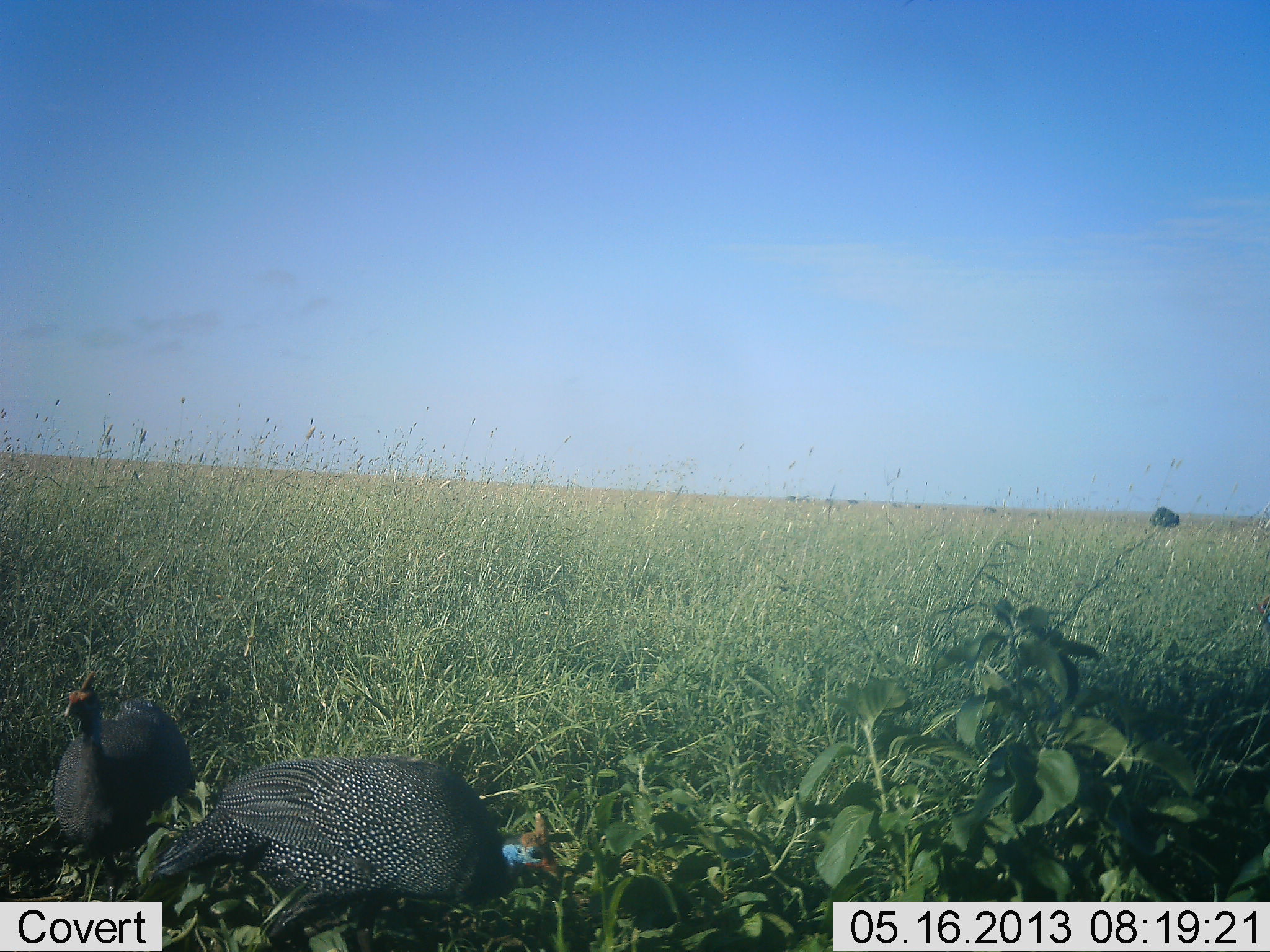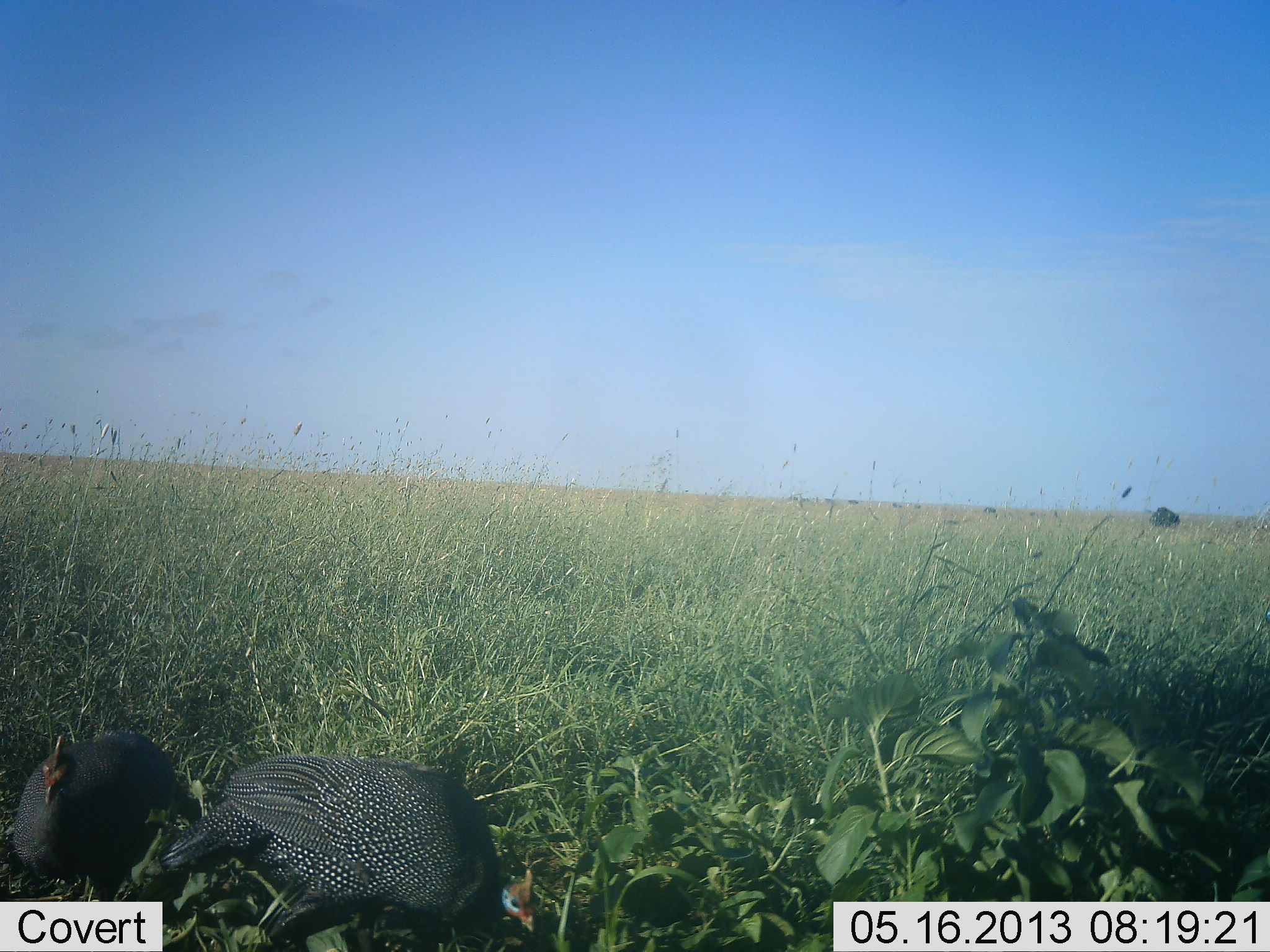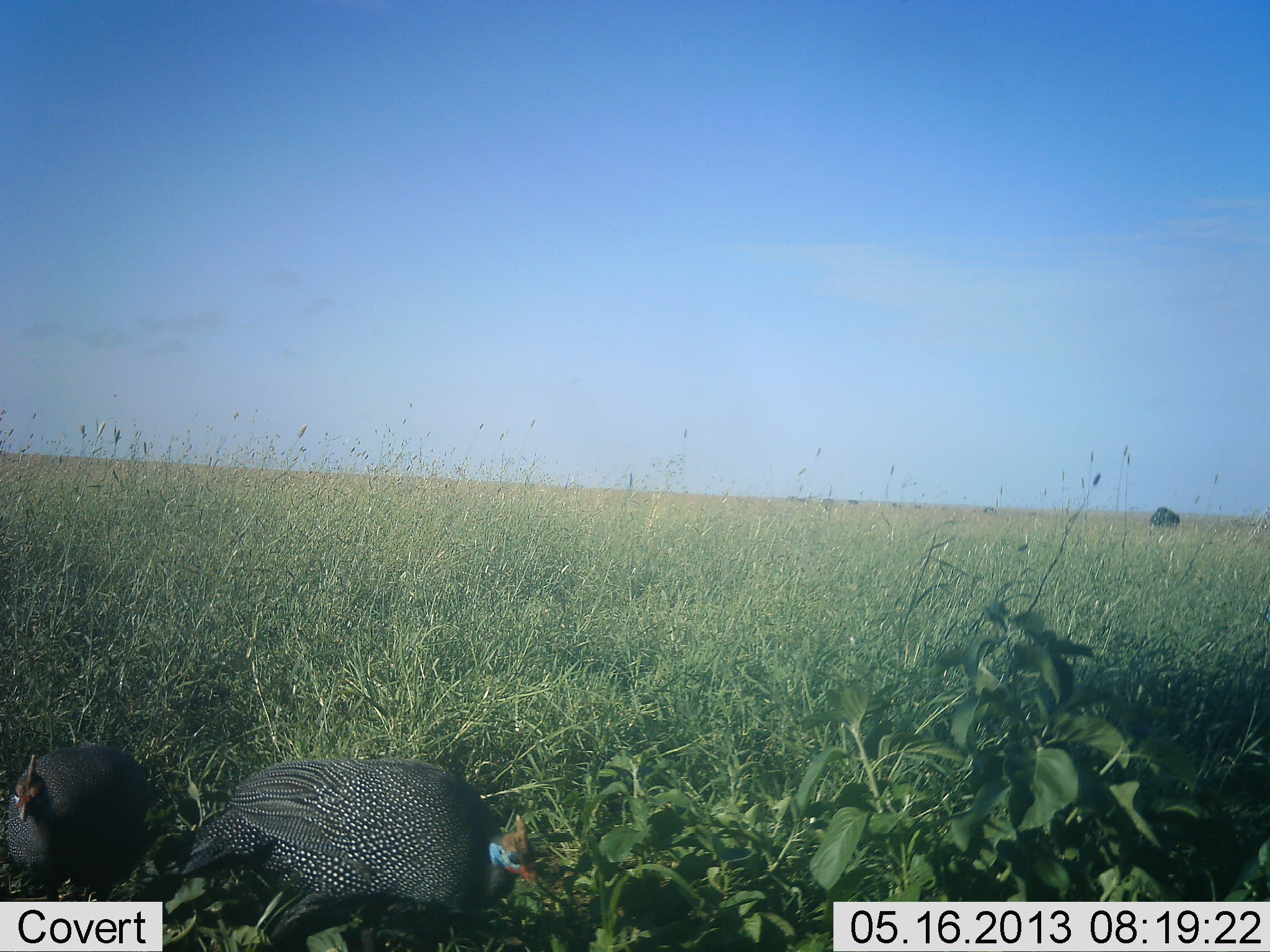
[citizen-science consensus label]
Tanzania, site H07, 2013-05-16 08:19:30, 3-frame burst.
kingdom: Animalia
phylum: Chordata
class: Aves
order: Galliformes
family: Numididae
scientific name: Numididae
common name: guinea fowl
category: guineafowl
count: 2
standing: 18%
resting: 9%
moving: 27%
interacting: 0%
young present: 0%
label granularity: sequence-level